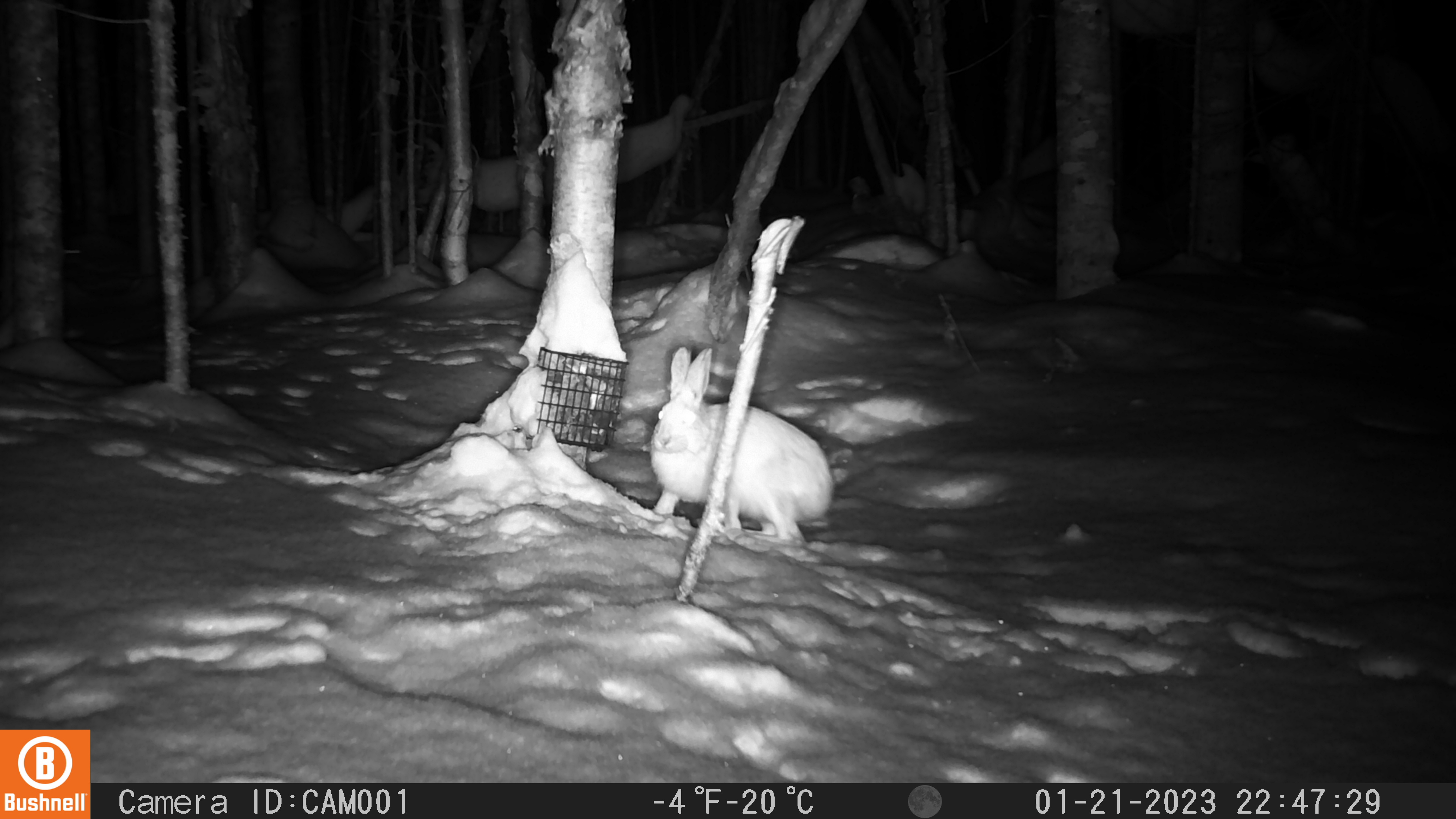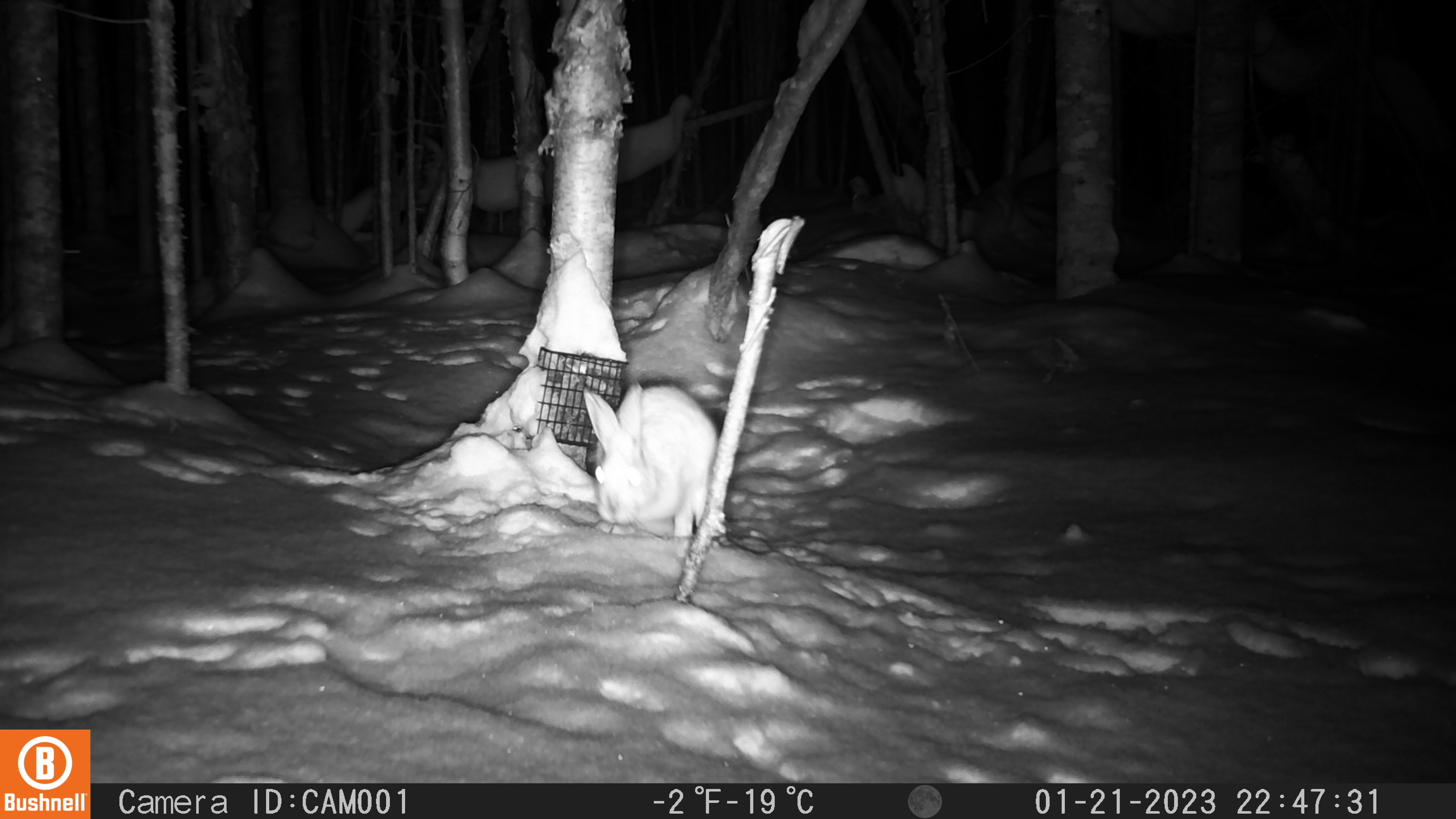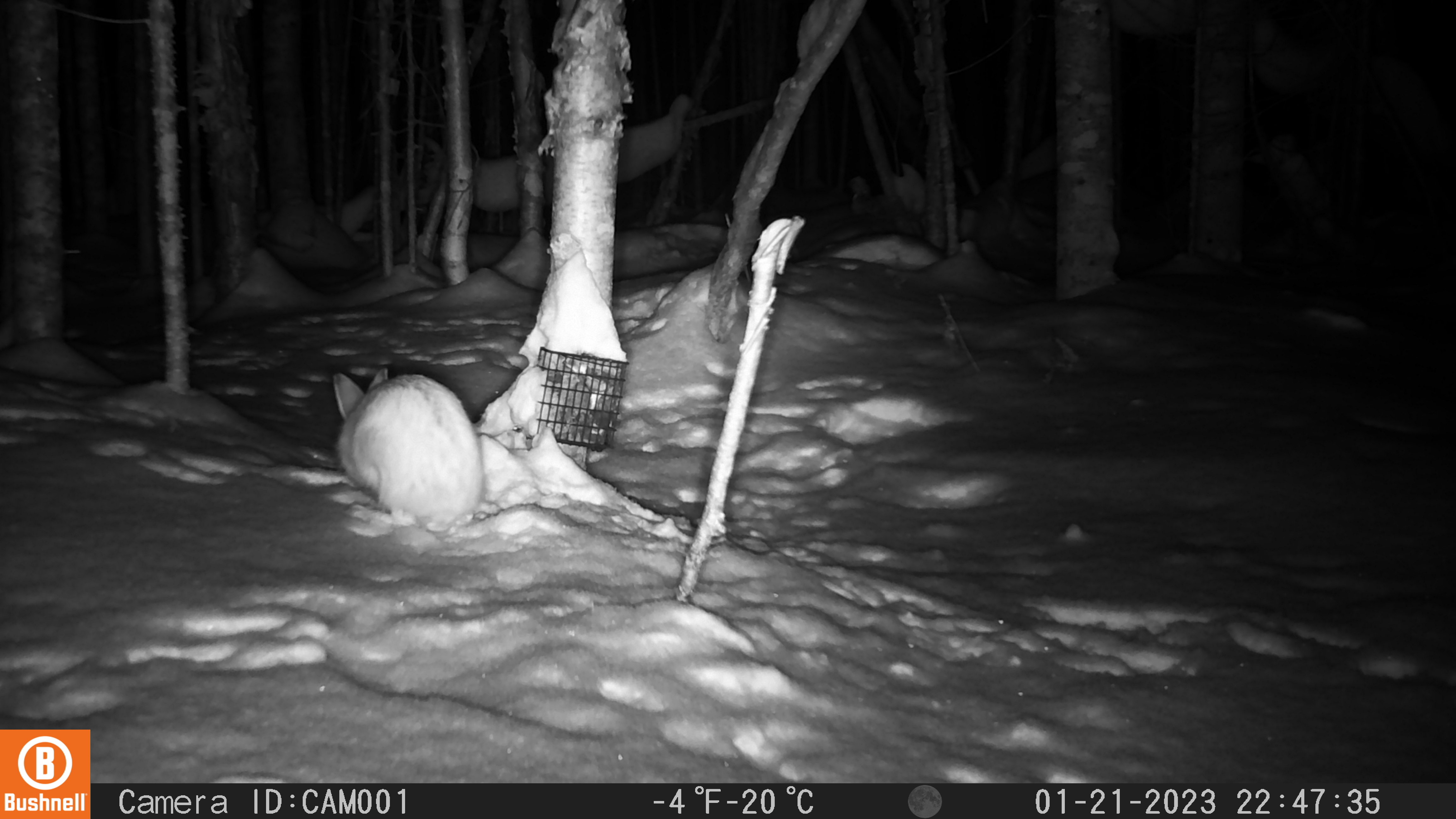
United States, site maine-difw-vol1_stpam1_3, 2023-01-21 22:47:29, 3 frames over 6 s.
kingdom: Animalia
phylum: Chordata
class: Mammalia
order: Lagomorpha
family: Leporidae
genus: Lepus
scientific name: Lepus americanus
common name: snowshoe hare